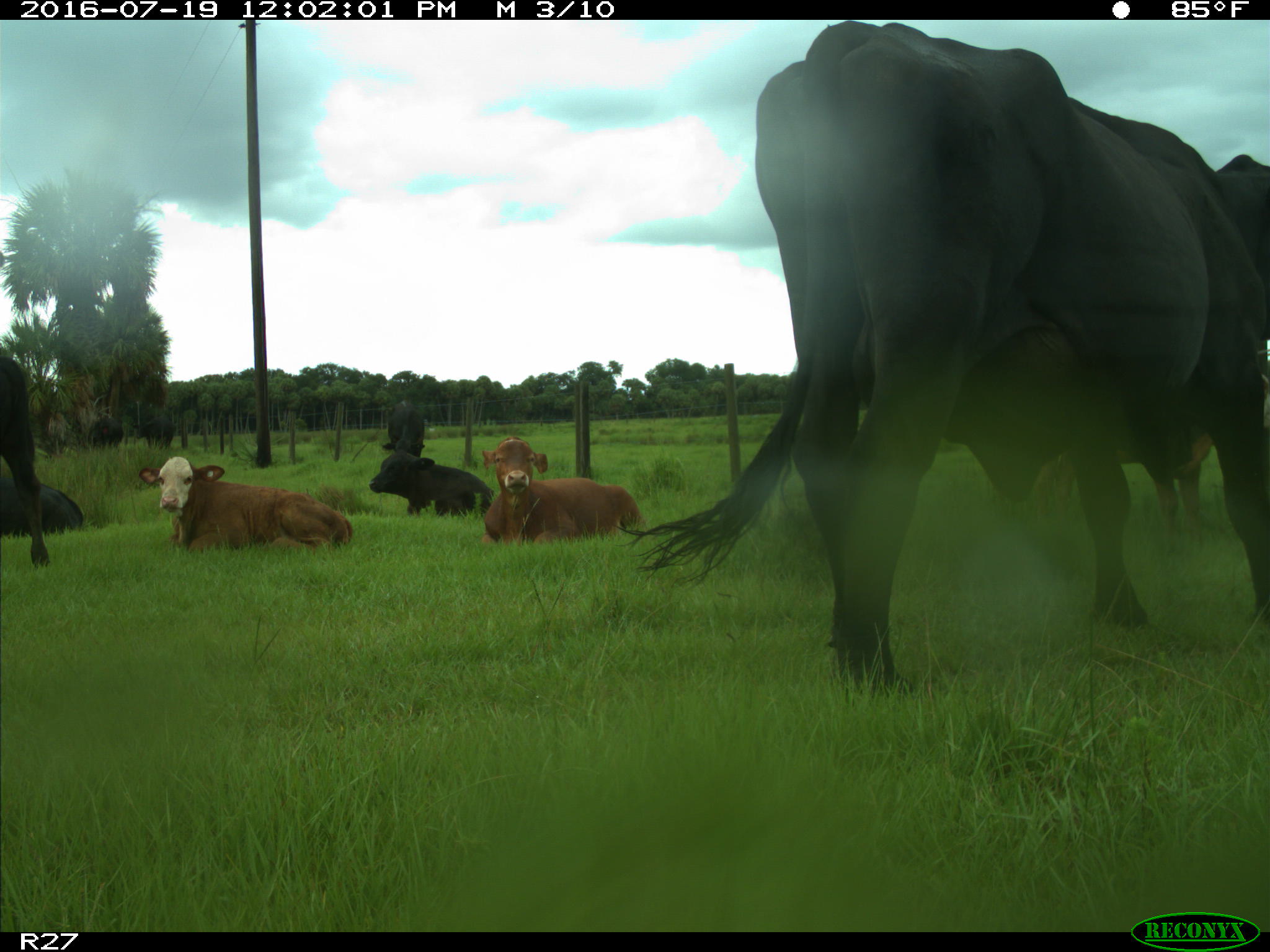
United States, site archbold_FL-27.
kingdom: Animalia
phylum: Chordata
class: Mammalia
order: Artiodactyla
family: Bovidae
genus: Bos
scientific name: Bos taurus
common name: domestic cow